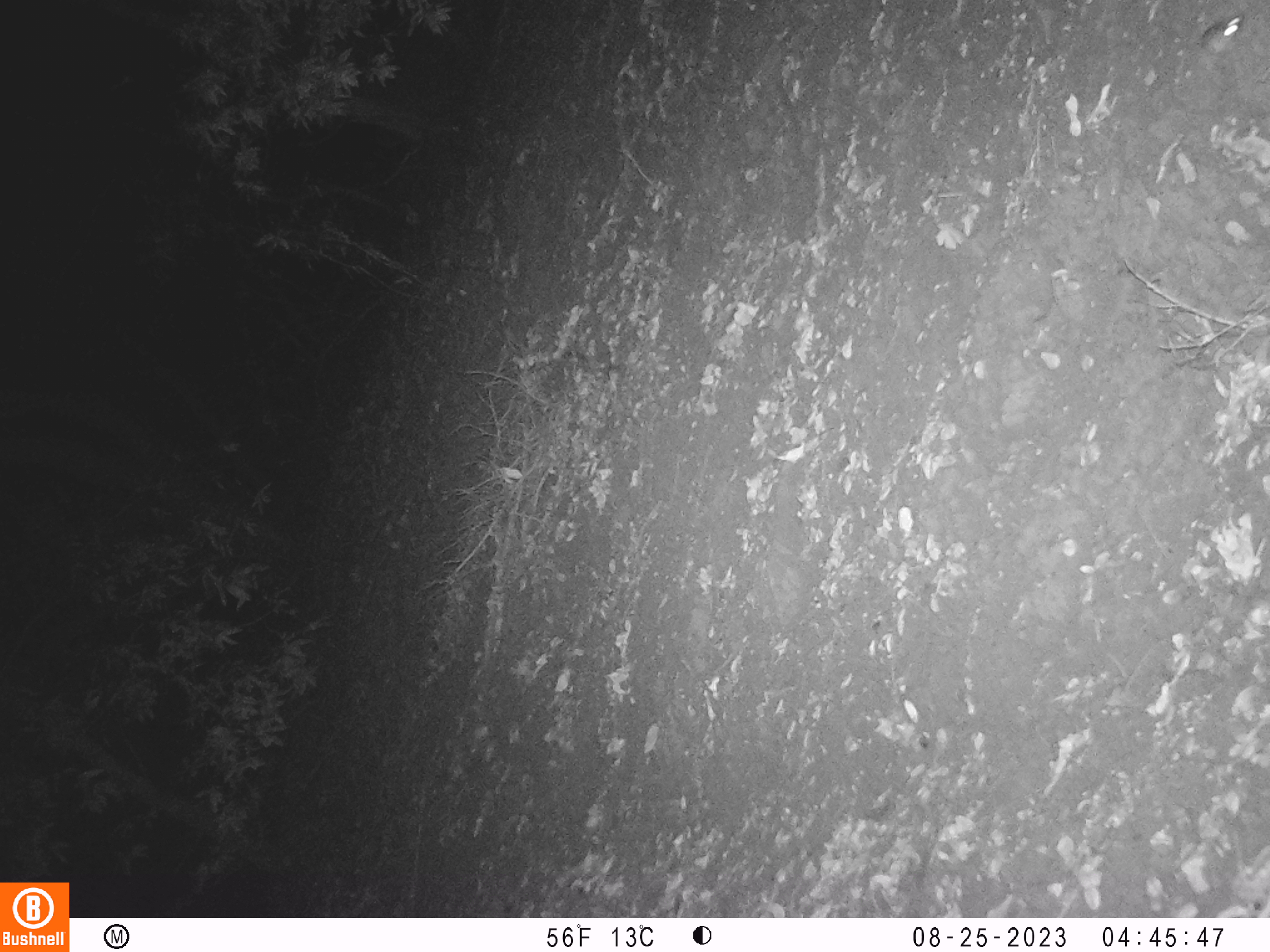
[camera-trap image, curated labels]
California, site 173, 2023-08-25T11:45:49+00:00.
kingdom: Animalia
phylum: Chordata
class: Mammalia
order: Rodentia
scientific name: Rodentia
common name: mouse or rat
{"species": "mouse or rat (Rodentia)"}